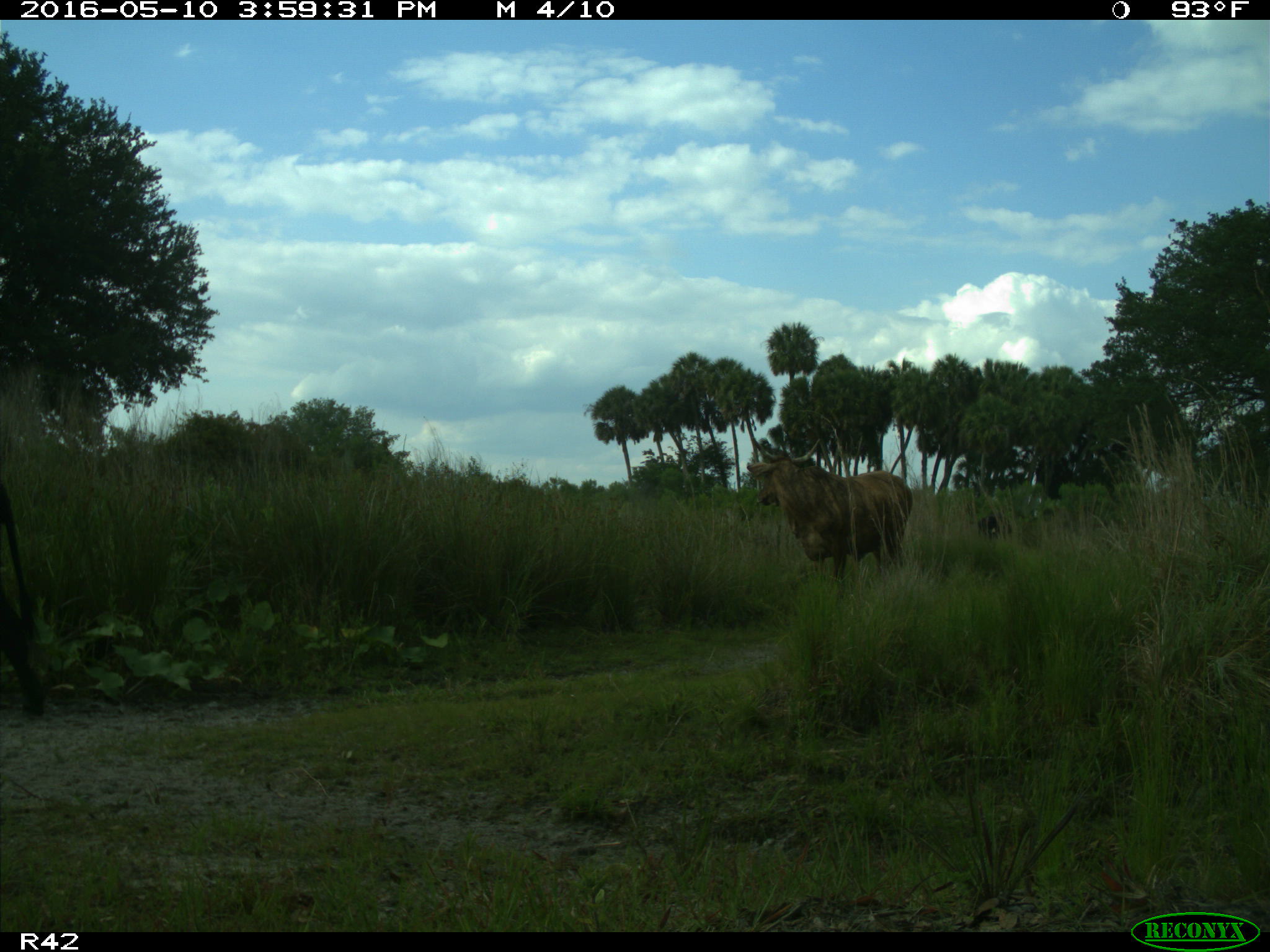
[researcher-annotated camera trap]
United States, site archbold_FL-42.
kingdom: Animalia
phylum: Chordata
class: Mammalia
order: Artiodactyla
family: Bovidae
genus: Bos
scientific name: Bos taurus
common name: domestic cow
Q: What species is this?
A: Bos taurus (domestic cow).